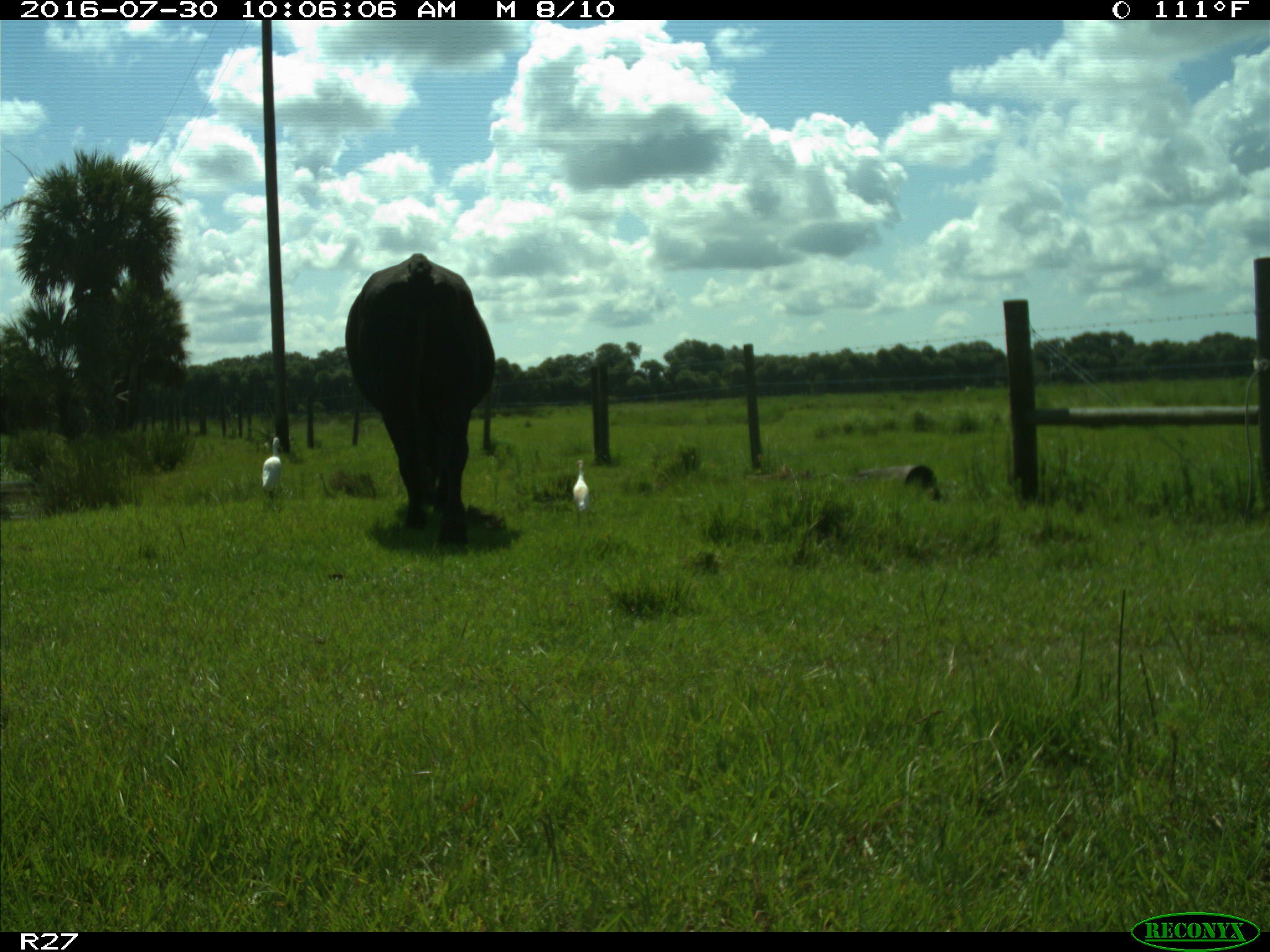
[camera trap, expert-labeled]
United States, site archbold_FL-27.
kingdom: Animalia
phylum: Chordata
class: Mammalia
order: Artiodactyla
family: Bovidae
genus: Bos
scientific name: Bos taurus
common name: domestic cow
Bos taurus (domestic cow).